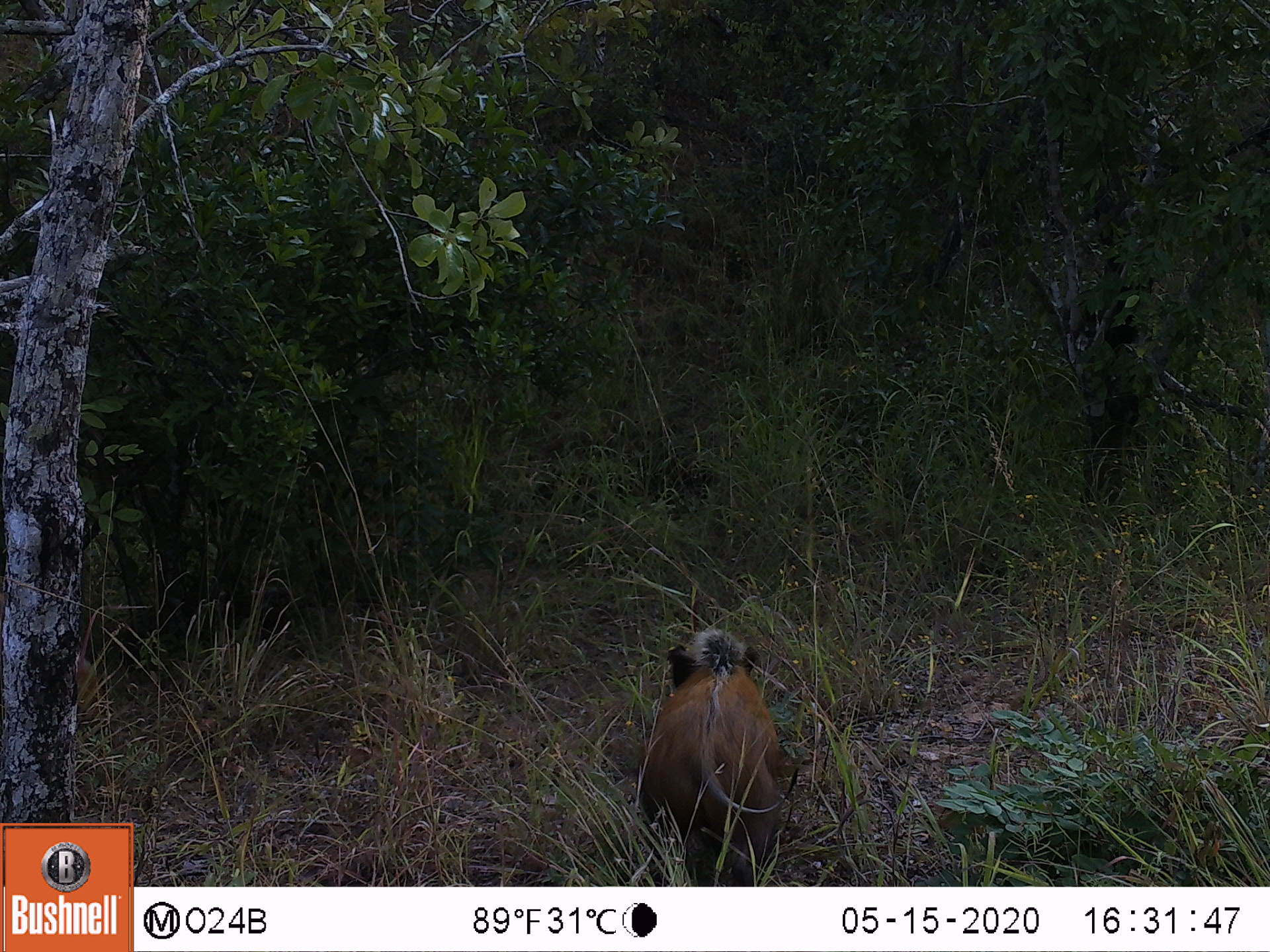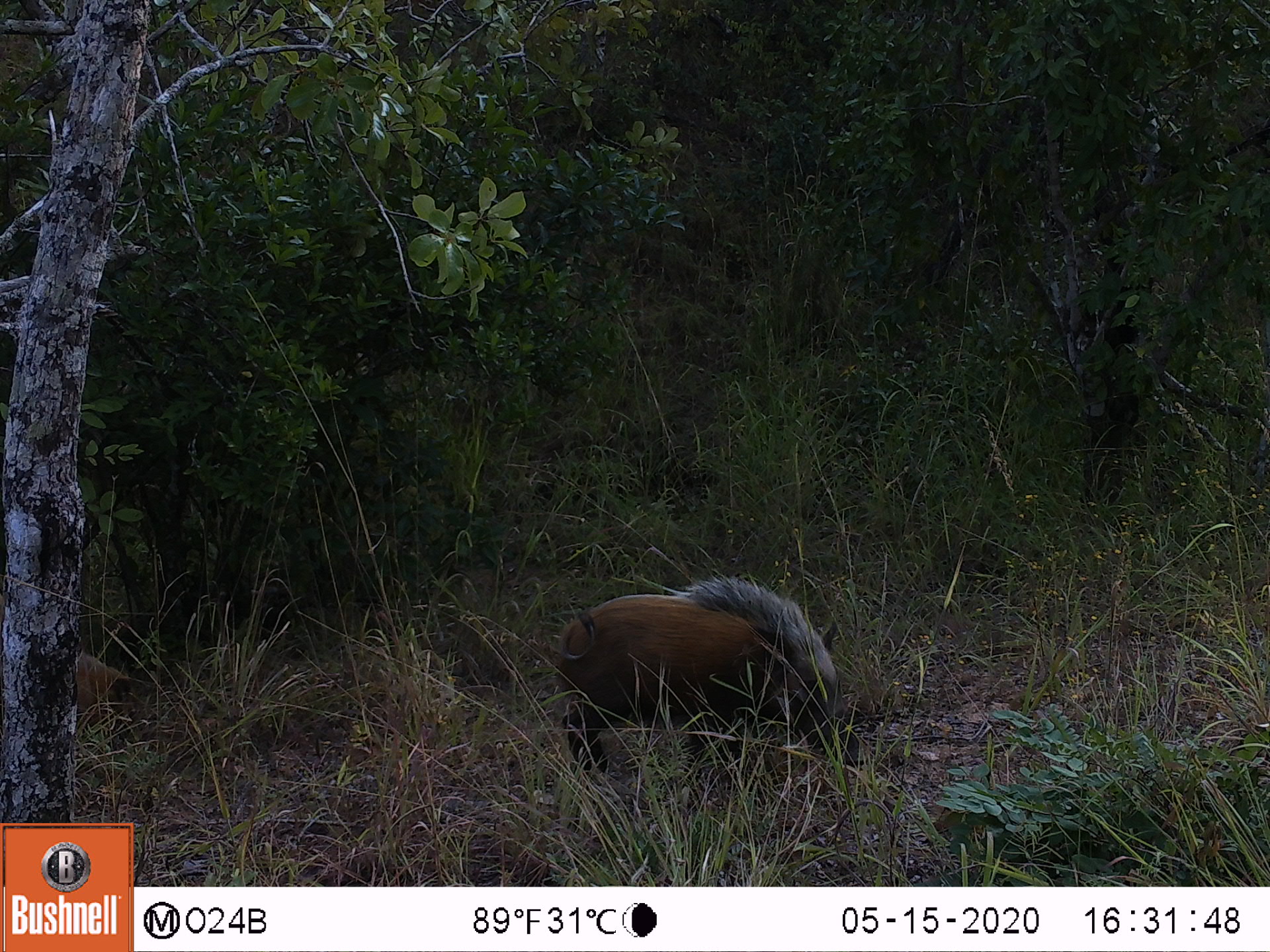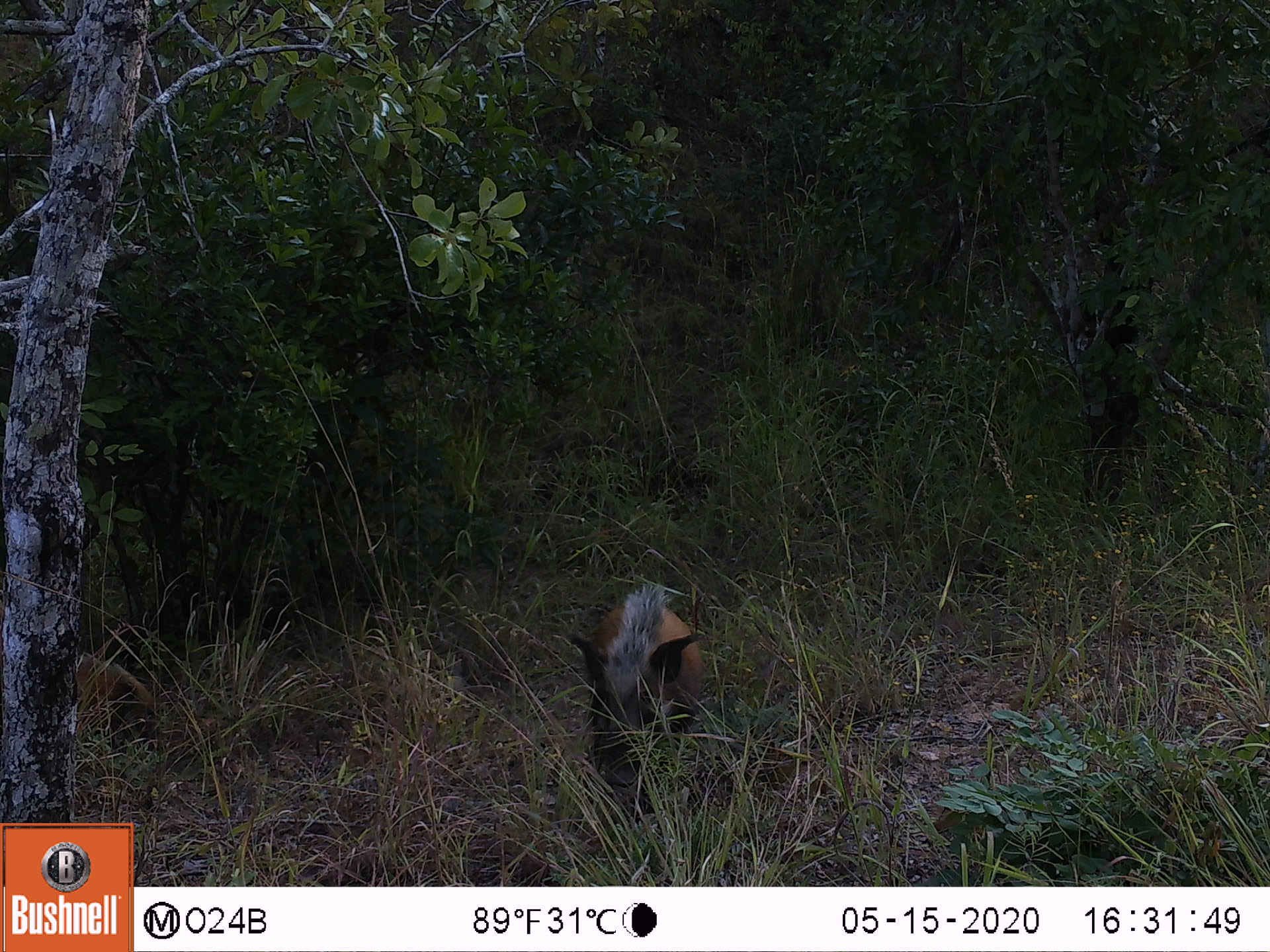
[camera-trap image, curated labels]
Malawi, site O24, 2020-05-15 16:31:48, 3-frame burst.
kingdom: Animalia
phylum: Chordata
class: Mammalia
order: Artiodactyla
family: Suidae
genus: Potamochoerus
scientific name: Potamochoerus larvatus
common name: bushpig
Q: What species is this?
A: Bushpig (Potamochoerus larvatus).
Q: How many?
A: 1.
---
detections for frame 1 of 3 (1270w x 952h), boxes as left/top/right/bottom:
bushpig: 641/615/790/875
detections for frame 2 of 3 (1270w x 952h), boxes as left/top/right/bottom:
bushpig: 557/565/852/772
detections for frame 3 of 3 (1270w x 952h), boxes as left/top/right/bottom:
bushpig: 564/588/717/791